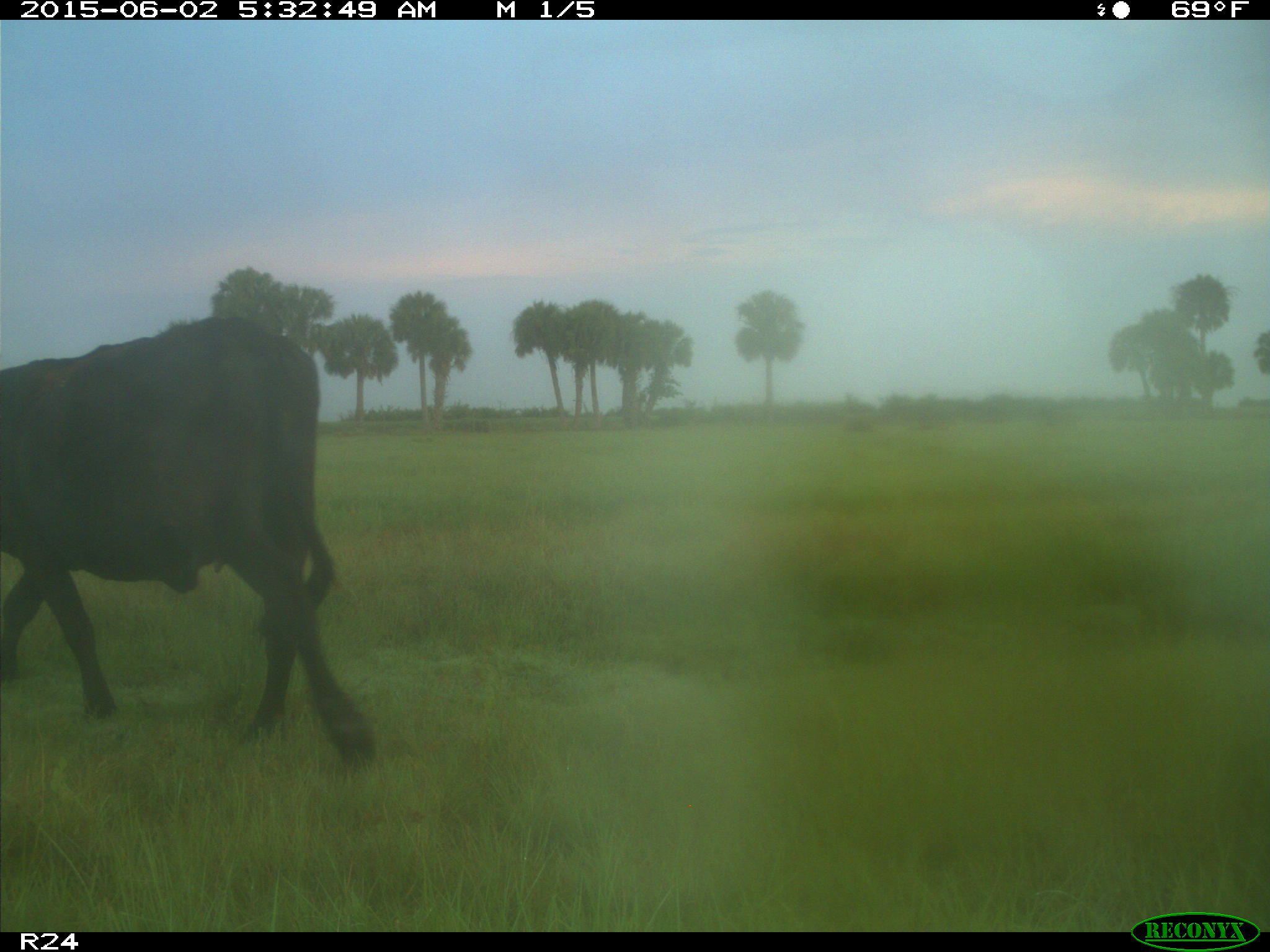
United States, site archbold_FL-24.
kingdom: Animalia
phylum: Chordata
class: Mammalia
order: Artiodactyla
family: Bovidae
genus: Bos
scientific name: Bos taurus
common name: domestic cow